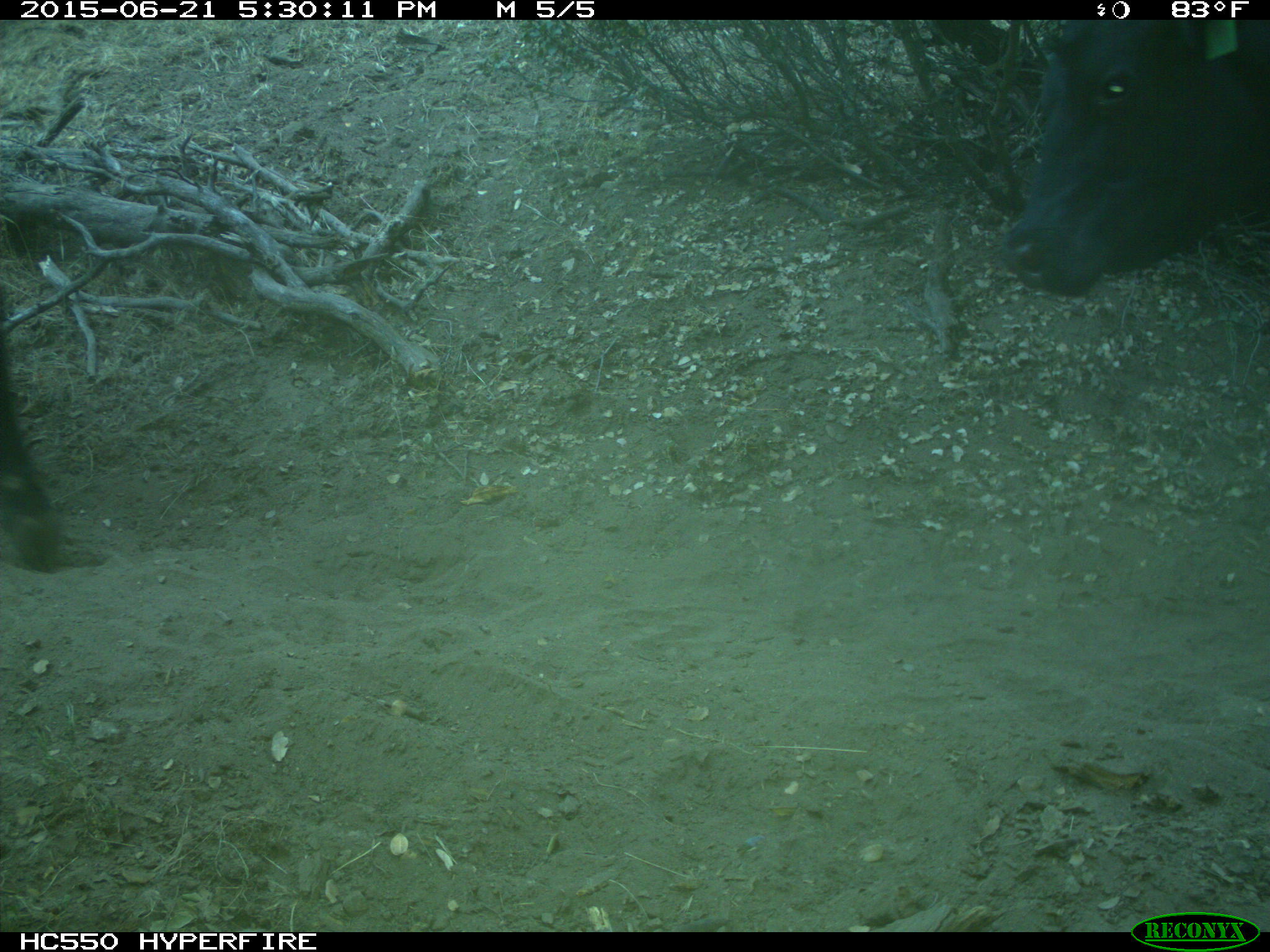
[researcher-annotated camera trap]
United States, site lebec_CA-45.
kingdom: Animalia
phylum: Chordata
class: Mammalia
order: Artiodactyla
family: Bovidae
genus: Bos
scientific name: Bos taurus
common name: domestic cow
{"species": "Bos taurus (domestic cow)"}